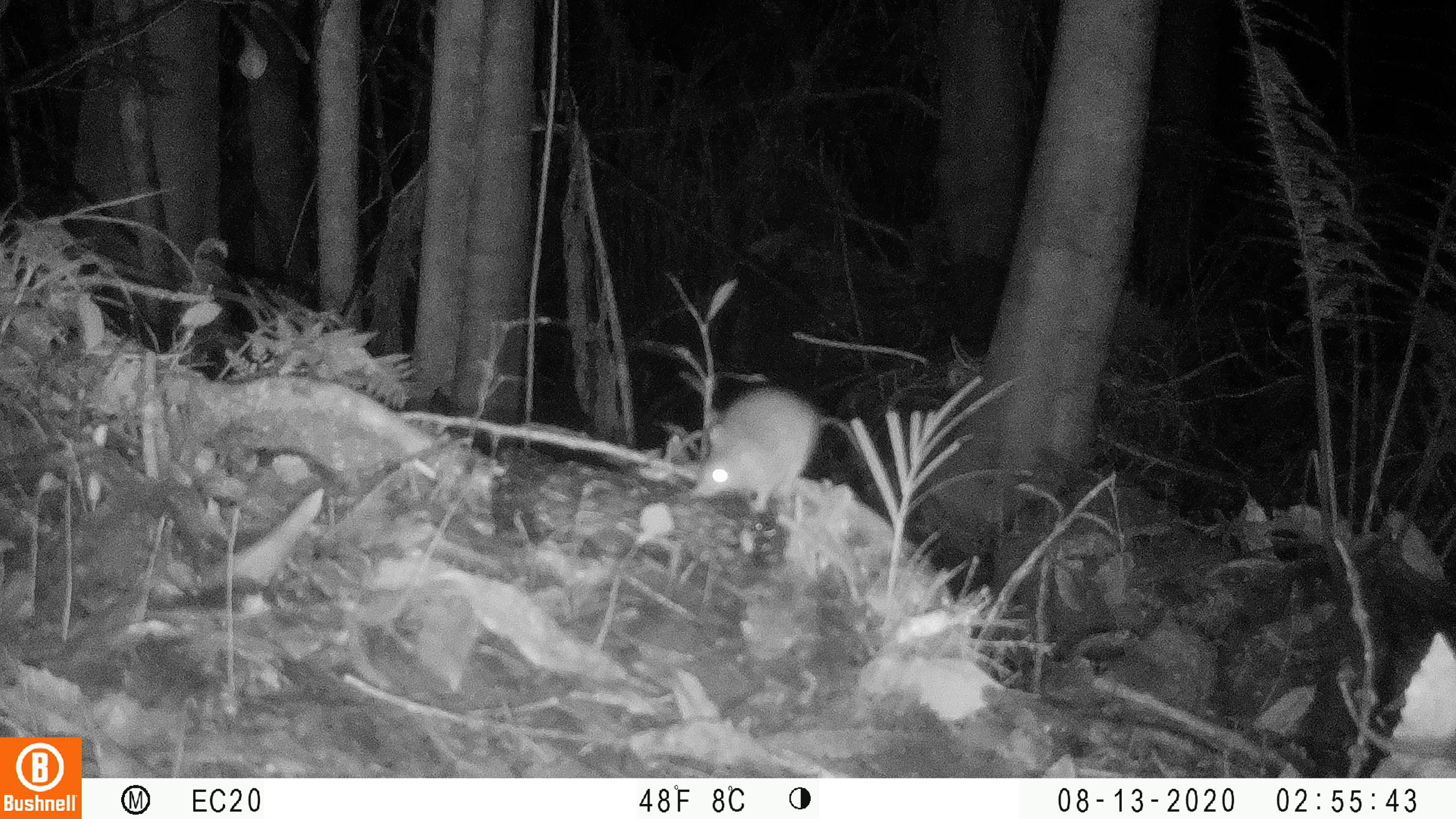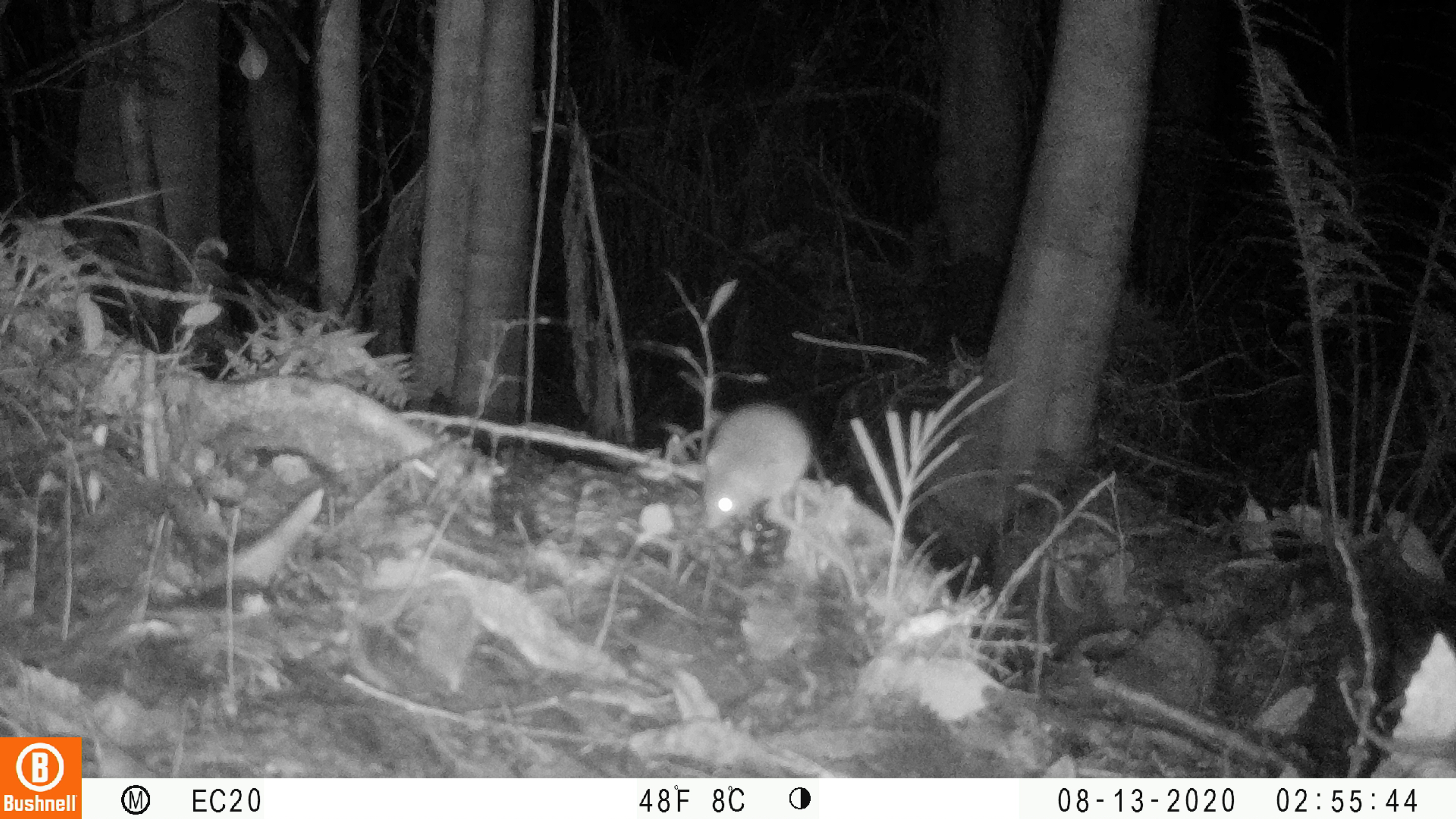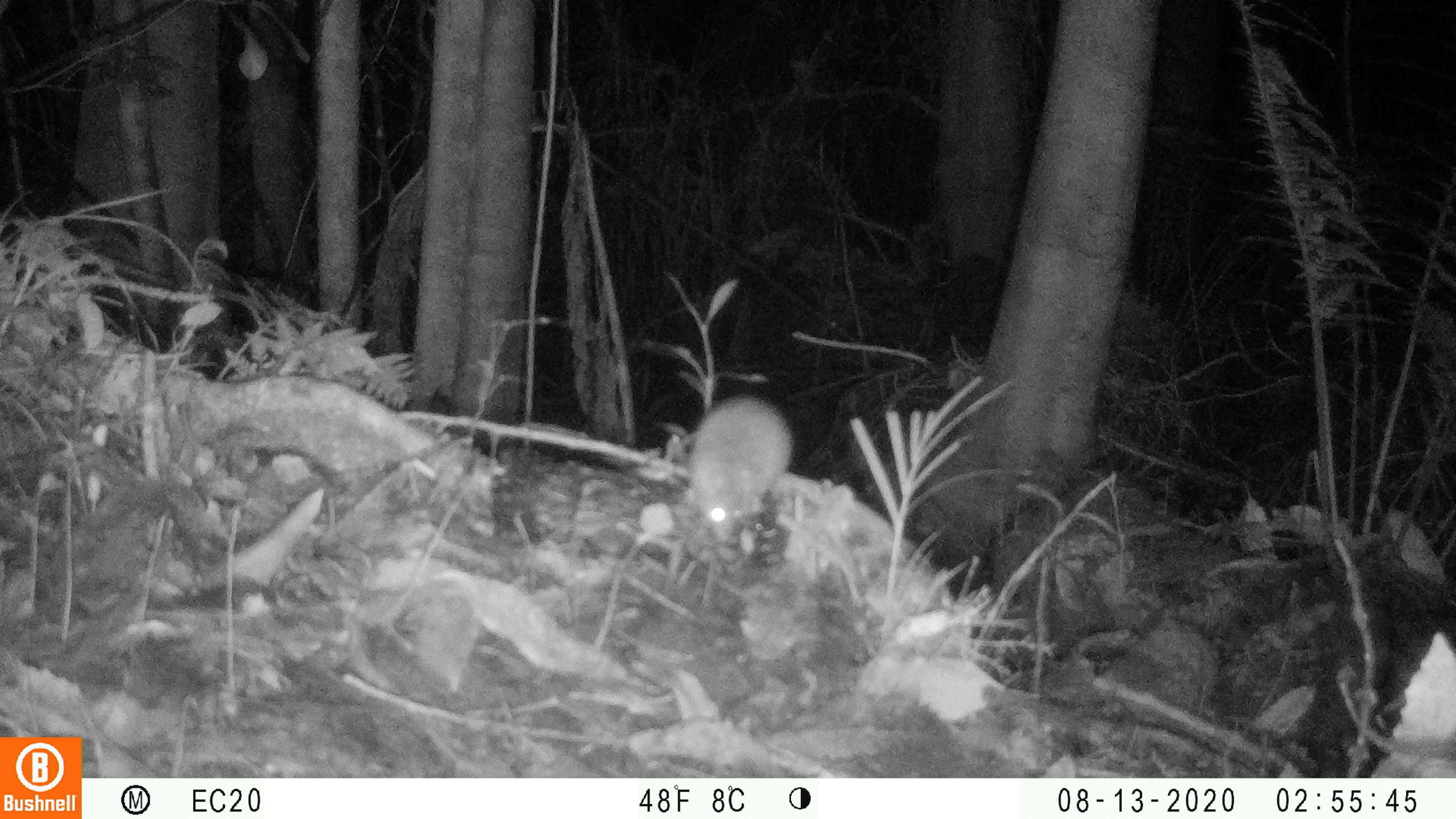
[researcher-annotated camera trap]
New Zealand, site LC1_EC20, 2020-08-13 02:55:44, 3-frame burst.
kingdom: Animalia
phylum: Chordata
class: Mammalia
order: Rodentia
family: Muridae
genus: Rattus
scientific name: Rattus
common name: rat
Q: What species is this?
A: Rat (Rattus).